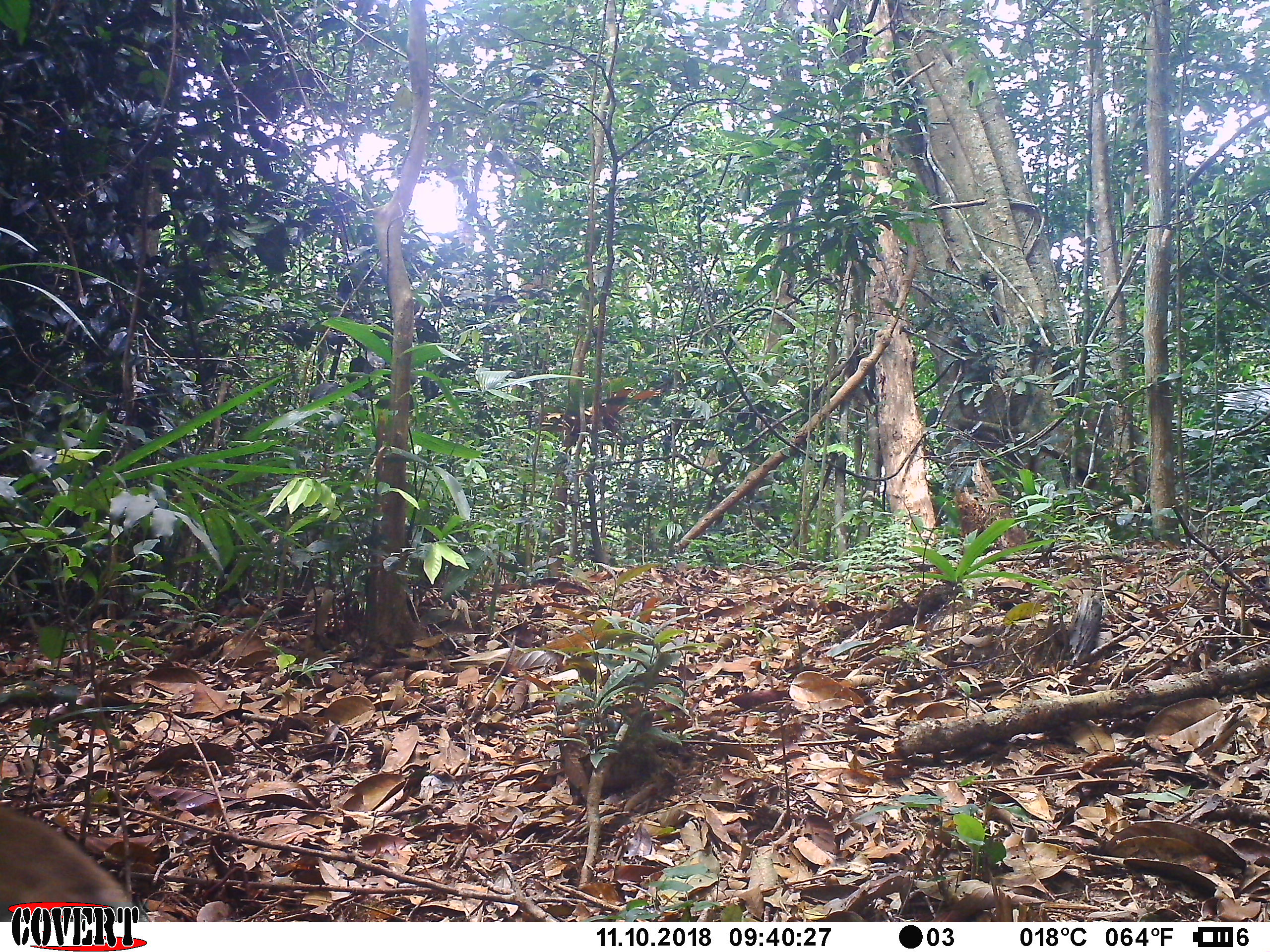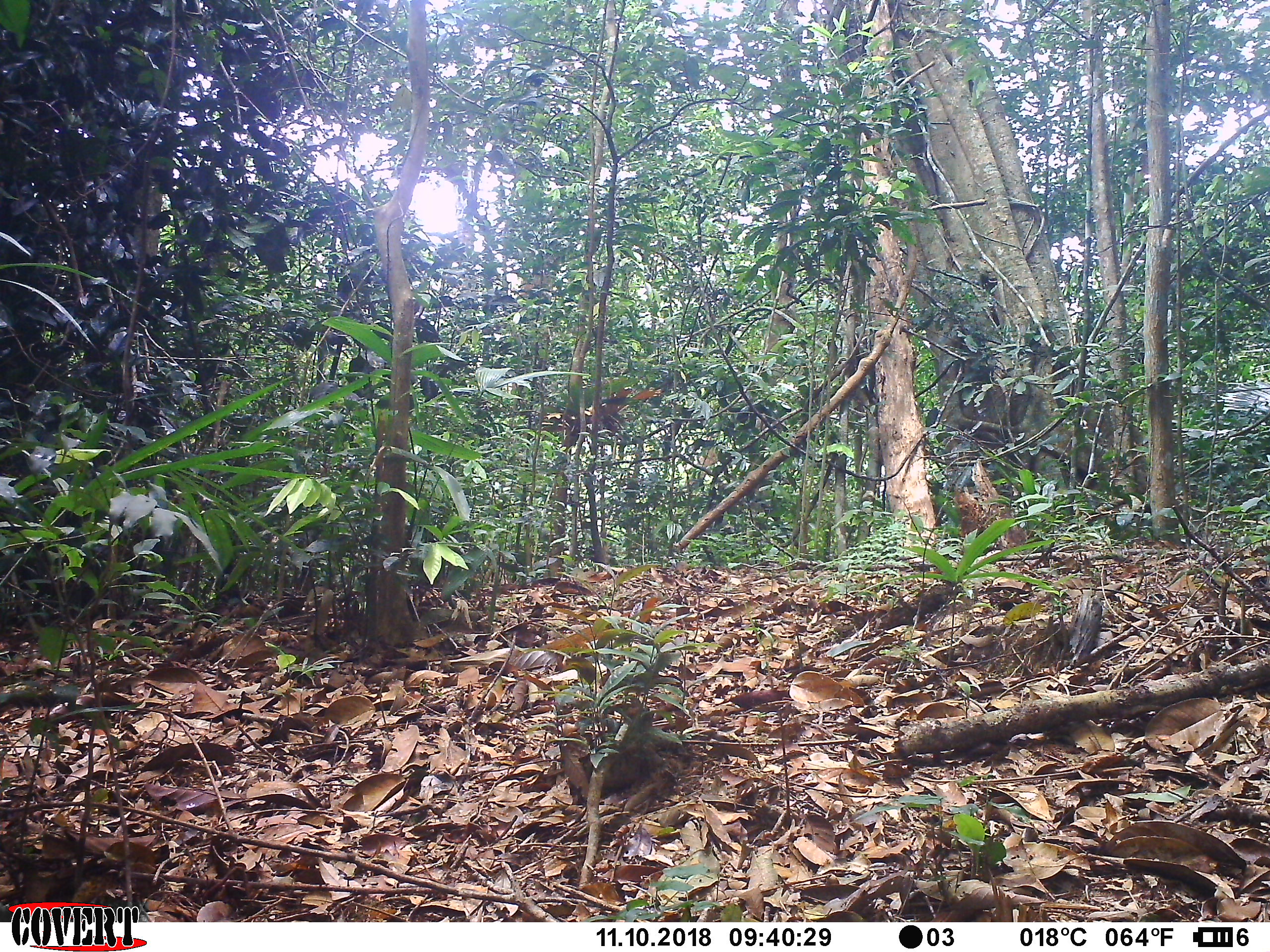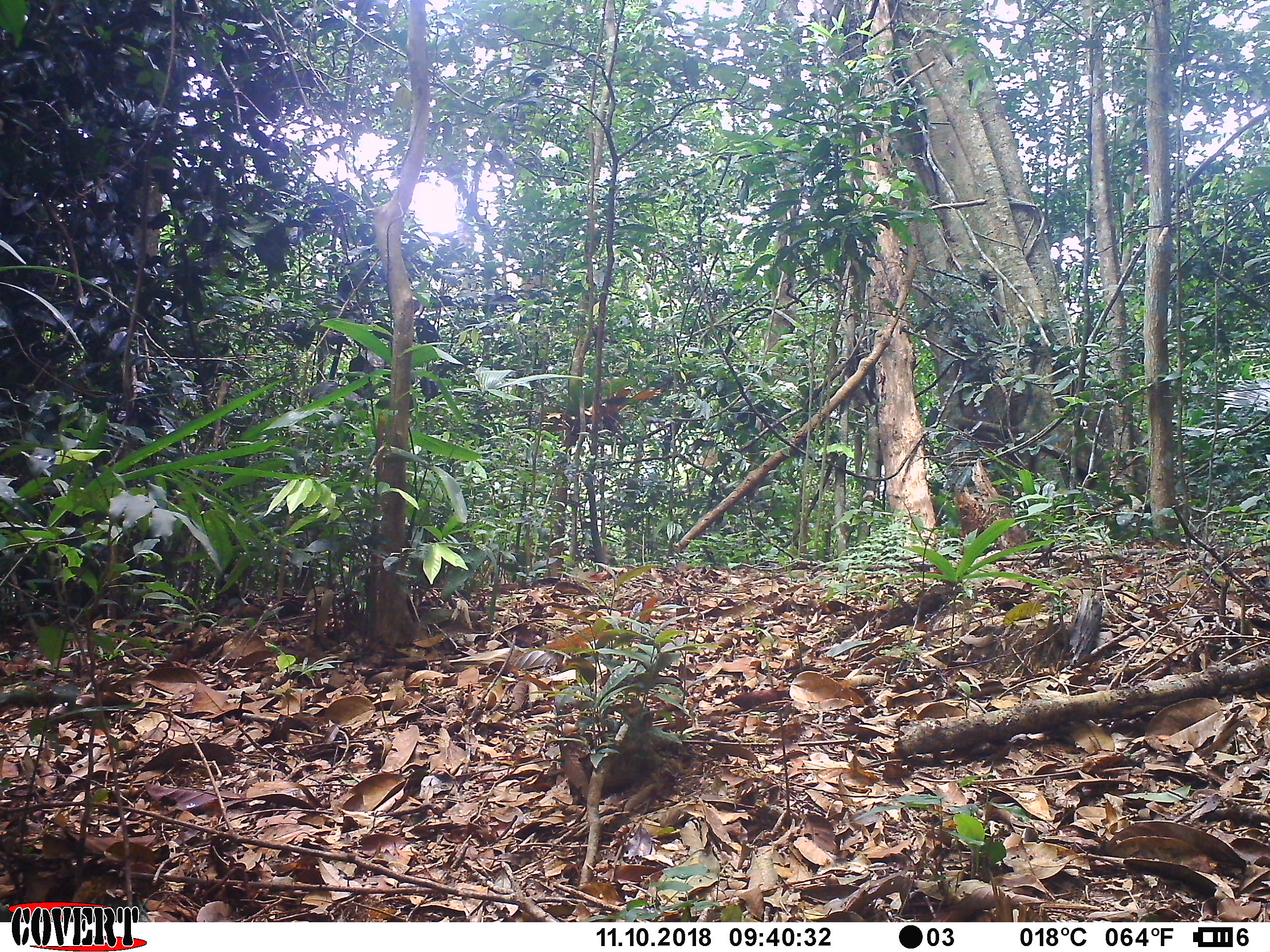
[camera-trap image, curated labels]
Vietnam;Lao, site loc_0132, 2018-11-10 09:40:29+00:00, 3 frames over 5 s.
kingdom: Animalia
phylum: Chordata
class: Mammalia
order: Primates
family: Cercopithecidae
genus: Macaca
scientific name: Macaca nemestrina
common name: pig-tailed macaque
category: pig tailed macaque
Pig tailed macaque (pig-tailed macaque) (Macaca nemestrina). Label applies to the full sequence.